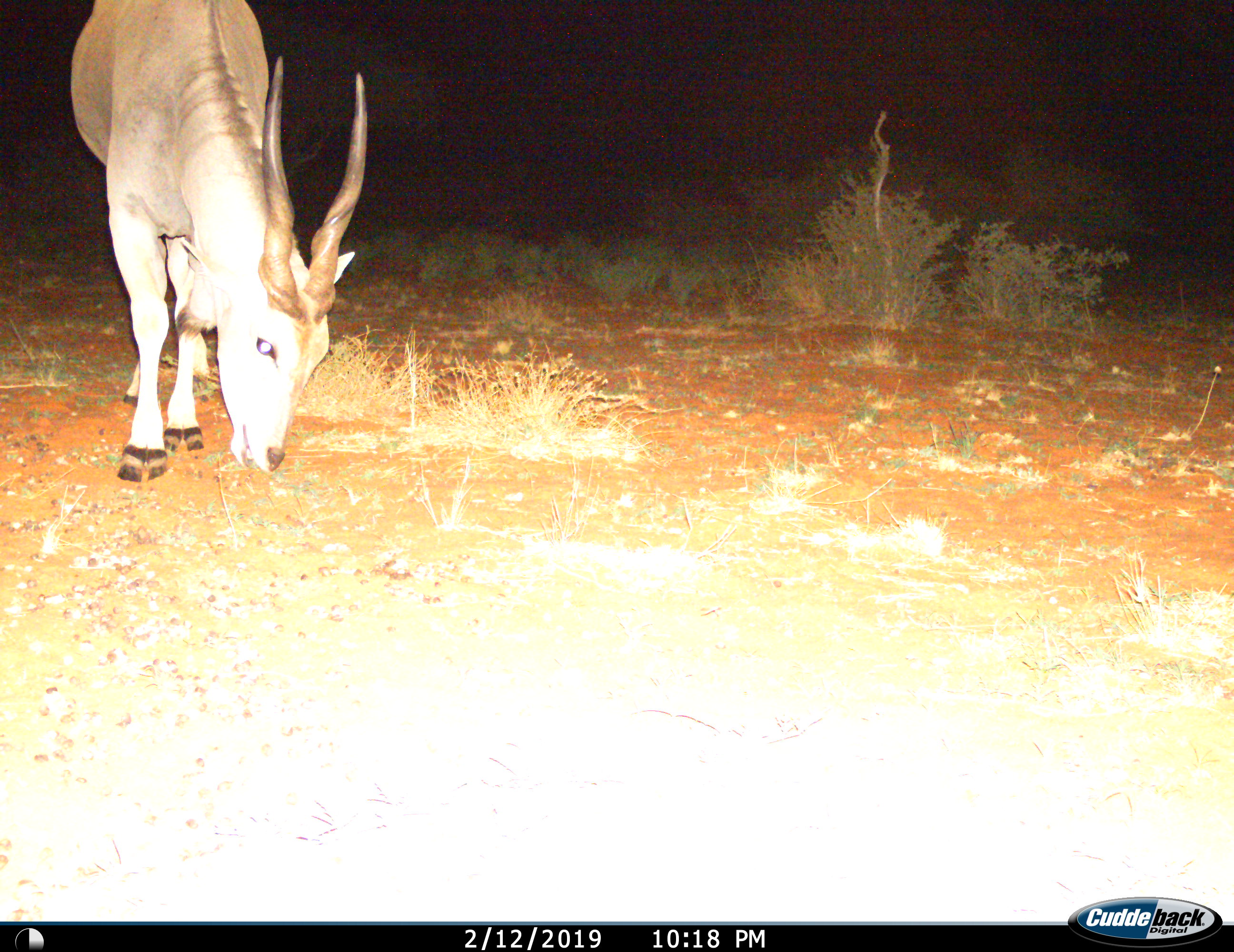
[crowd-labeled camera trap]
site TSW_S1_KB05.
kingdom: Animalia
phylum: Chordata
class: Mammalia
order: Artiodactyla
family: Bovidae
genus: Tragelaphus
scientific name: Tragelaphus oryx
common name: eland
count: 1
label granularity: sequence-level